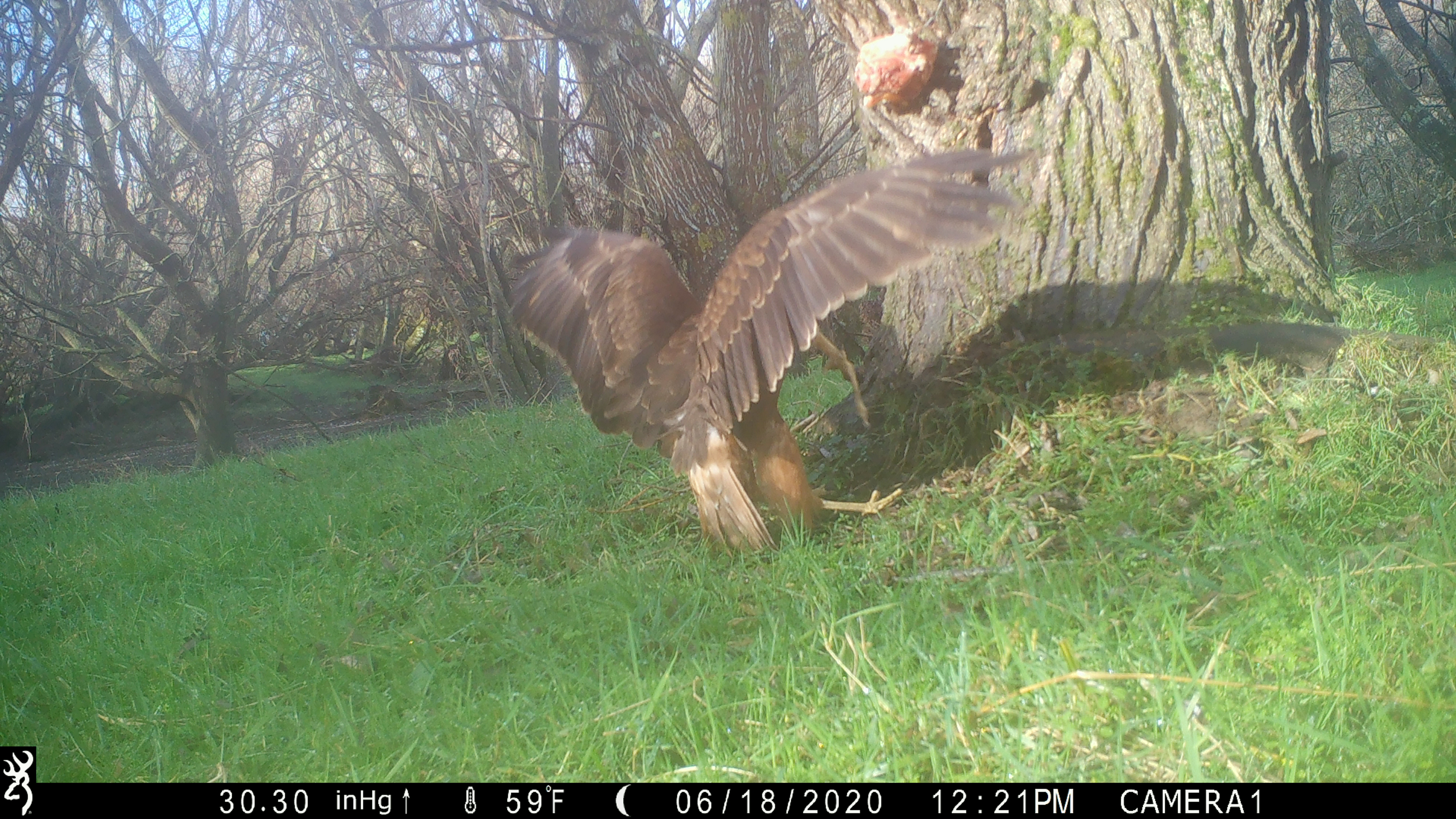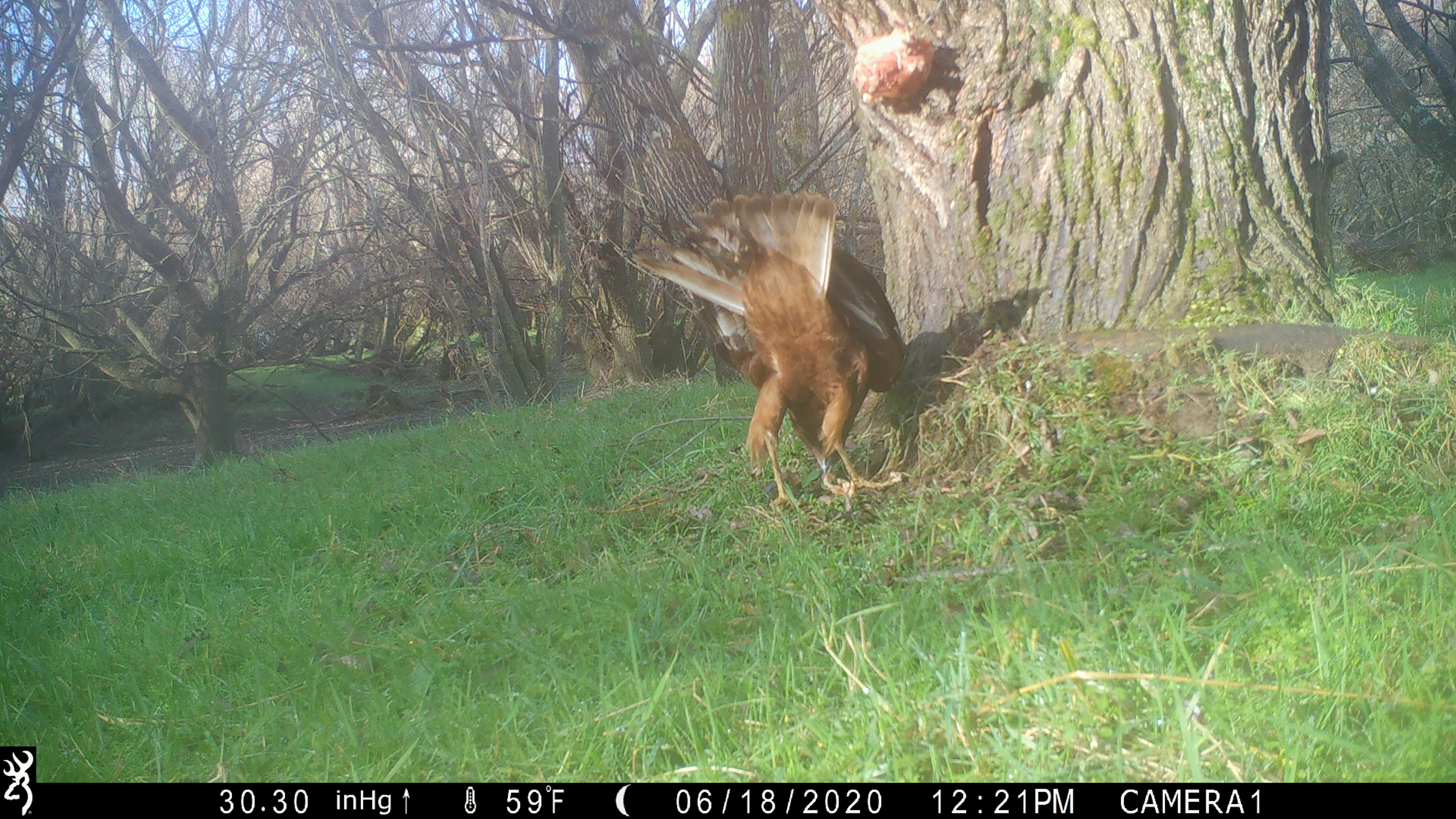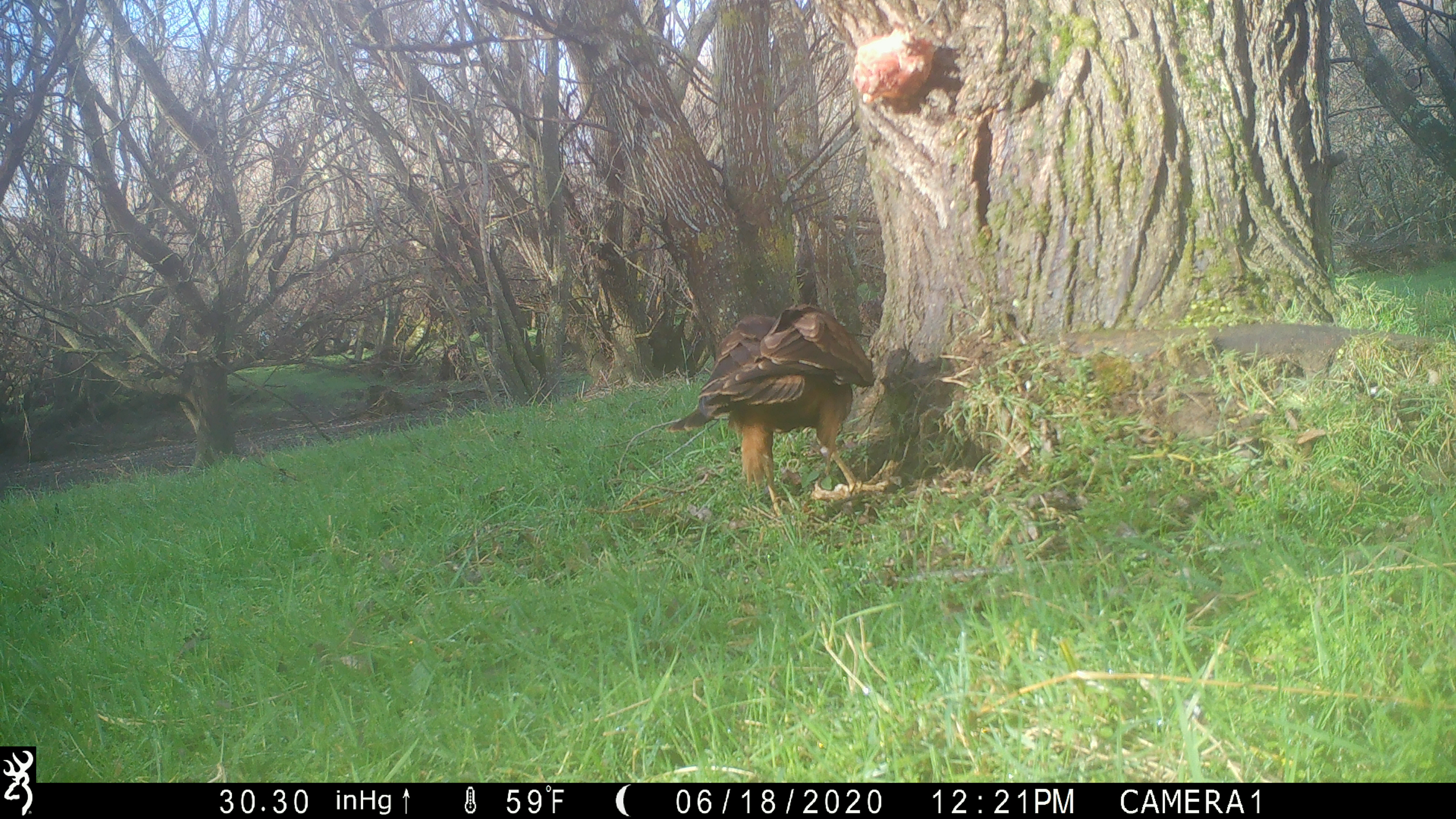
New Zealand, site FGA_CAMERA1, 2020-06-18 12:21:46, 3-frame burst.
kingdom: Animalia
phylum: Chordata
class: Aves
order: Accipitriformes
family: Accipitridae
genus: Circus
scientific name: Circus approximans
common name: swamp harrier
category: harrier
Harrier (swamp harrier) (Circus approximans).